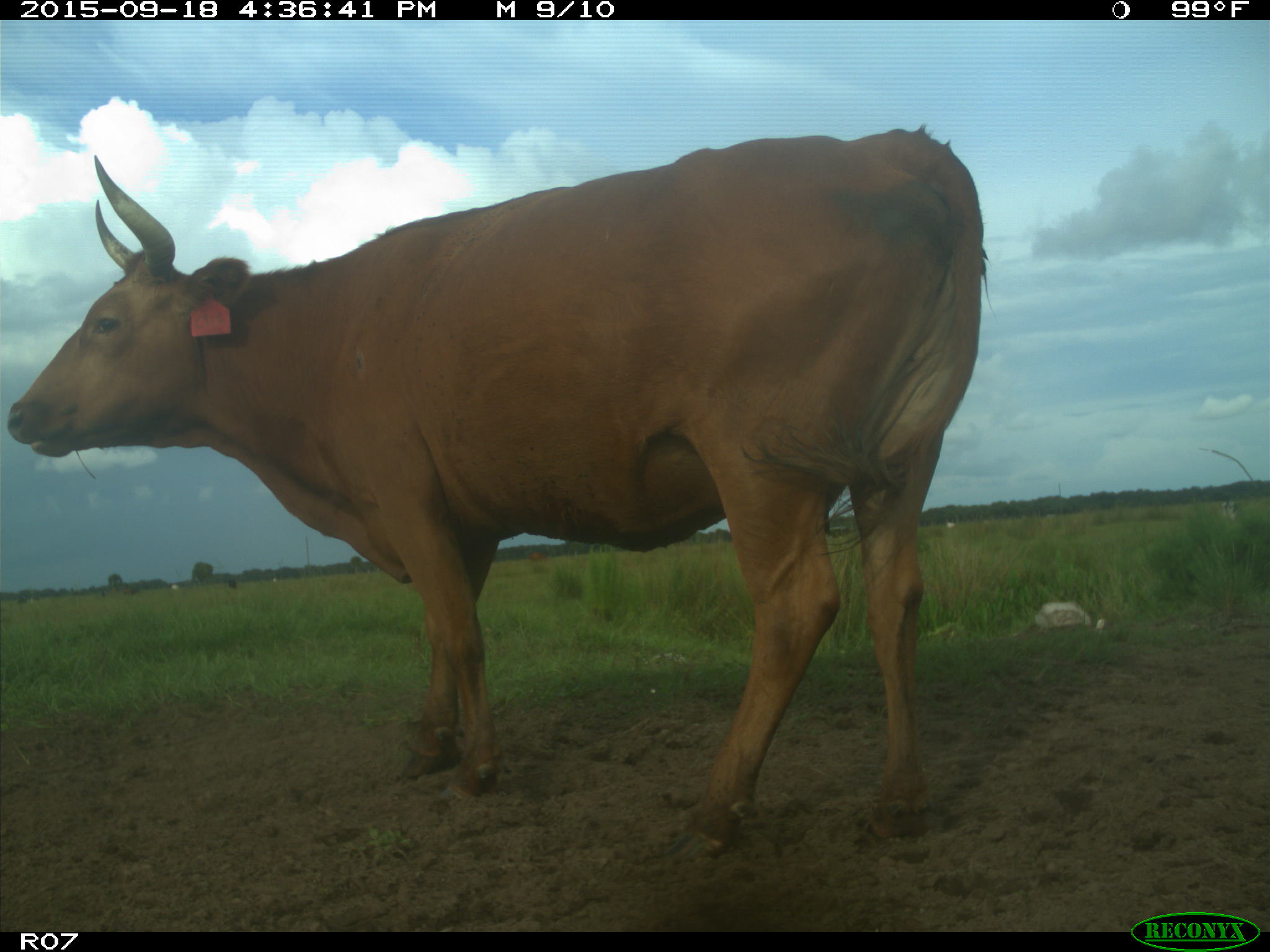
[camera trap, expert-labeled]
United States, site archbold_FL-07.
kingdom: Animalia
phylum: Chordata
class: Mammalia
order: Artiodactyla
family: Bovidae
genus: Bos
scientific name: Bos taurus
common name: domestic cow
Bos taurus (domestic cow).